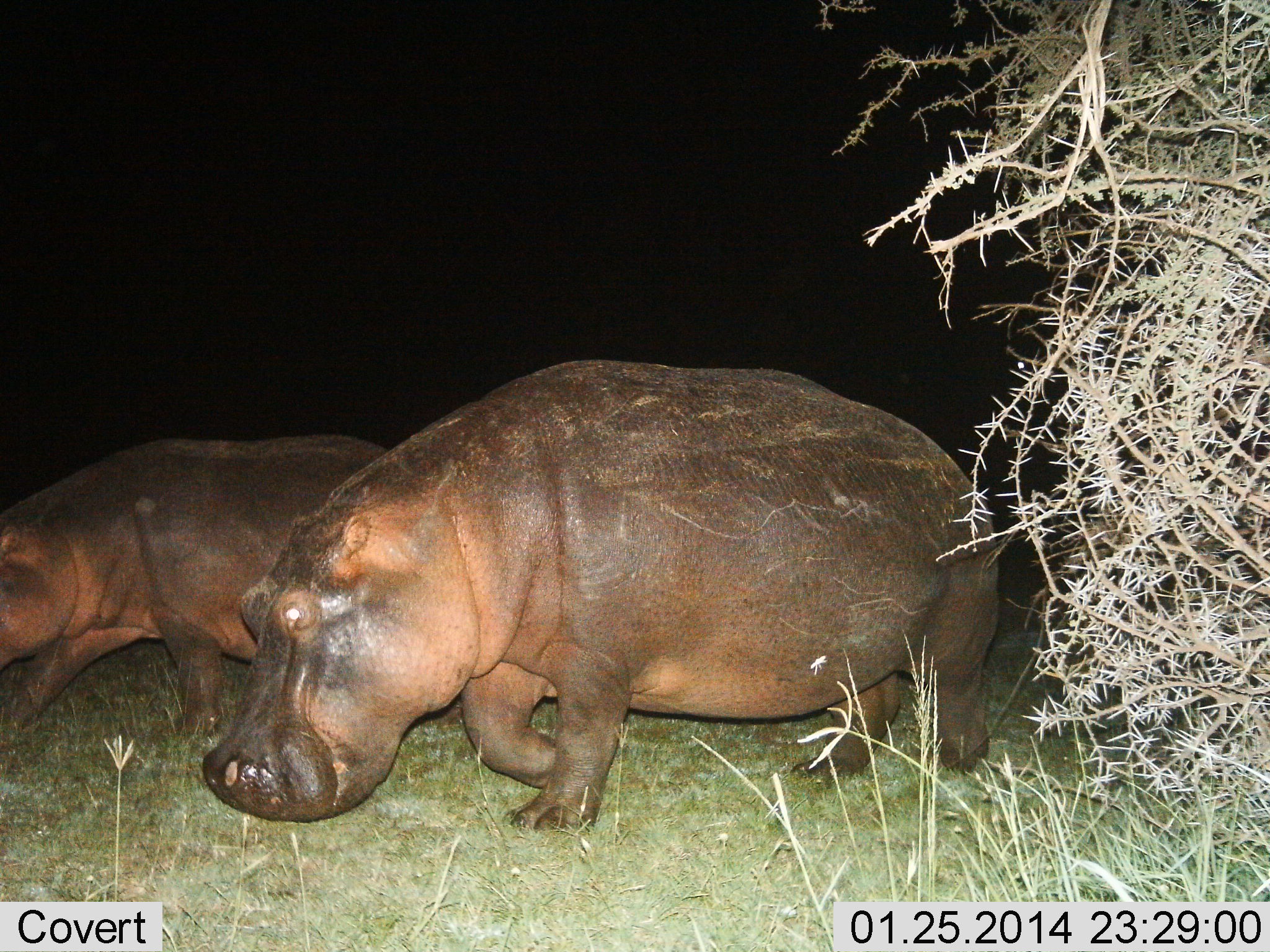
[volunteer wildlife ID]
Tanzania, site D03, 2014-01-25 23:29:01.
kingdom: Animalia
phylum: Chordata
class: Mammalia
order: Artiodactyla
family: Hippopotamidae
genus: Hippopotamus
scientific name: Hippopotamus amphibius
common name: hippopotamus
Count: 2.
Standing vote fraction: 7%.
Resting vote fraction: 0%.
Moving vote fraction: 100%.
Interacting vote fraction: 0%.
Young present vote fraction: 4%.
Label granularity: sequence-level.